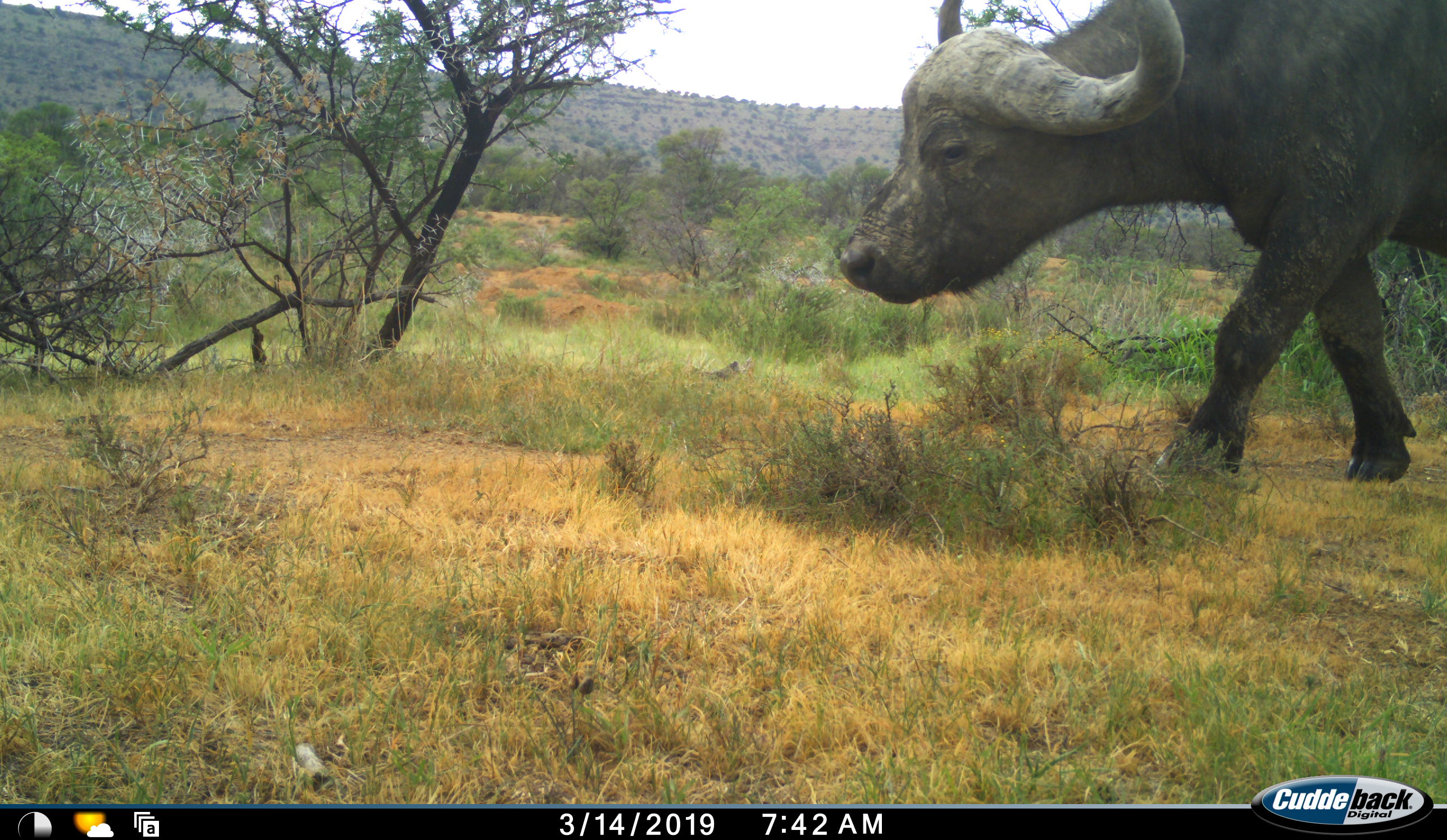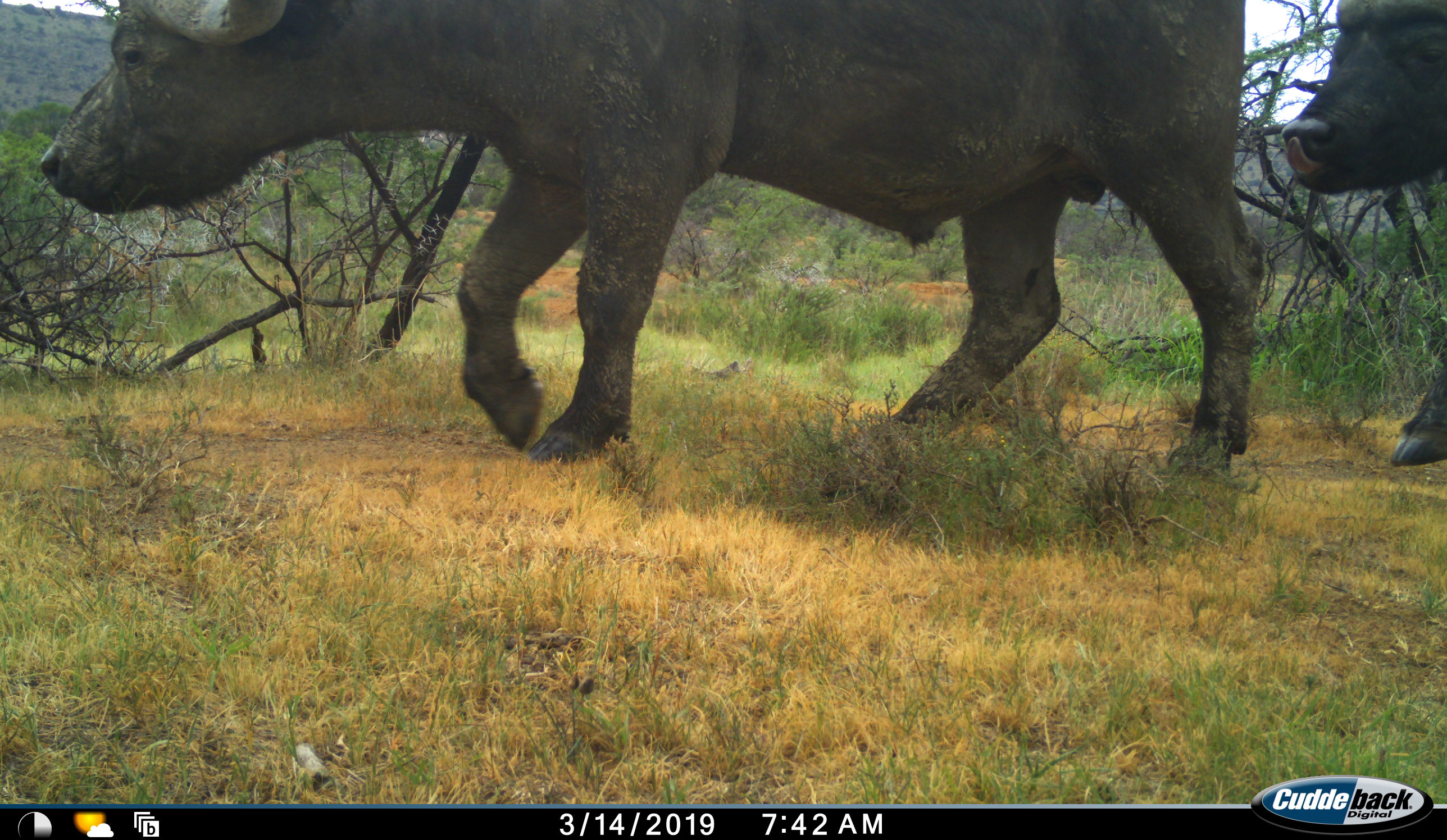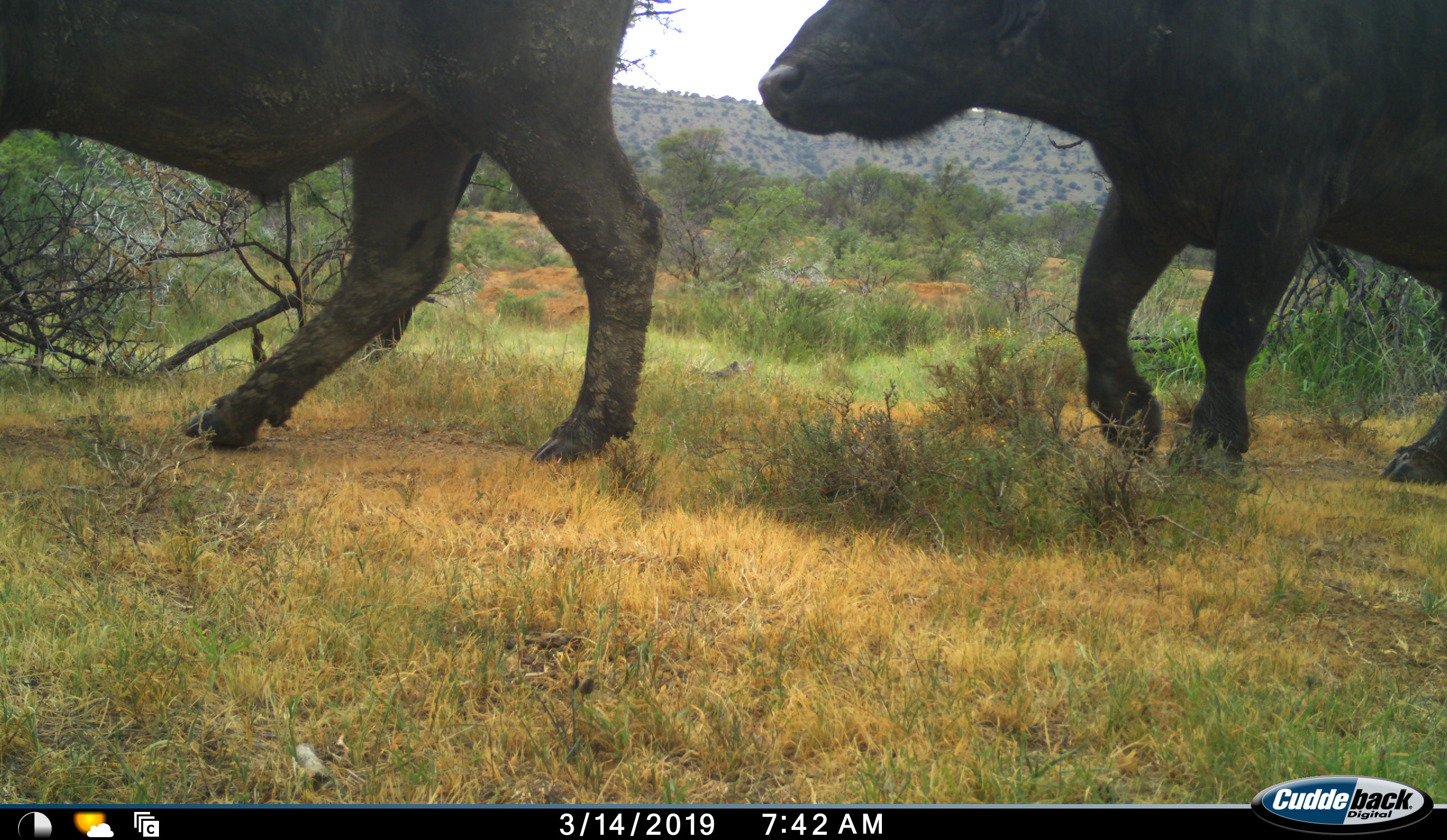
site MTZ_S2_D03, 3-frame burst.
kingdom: Animalia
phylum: Chordata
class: Mammalia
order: Artiodactyla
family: Bovidae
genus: Syncerus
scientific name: Syncerus caffer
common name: african buffalo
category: buffalo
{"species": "buffalo (african buffalo) (Syncerus caffer)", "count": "2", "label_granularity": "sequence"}